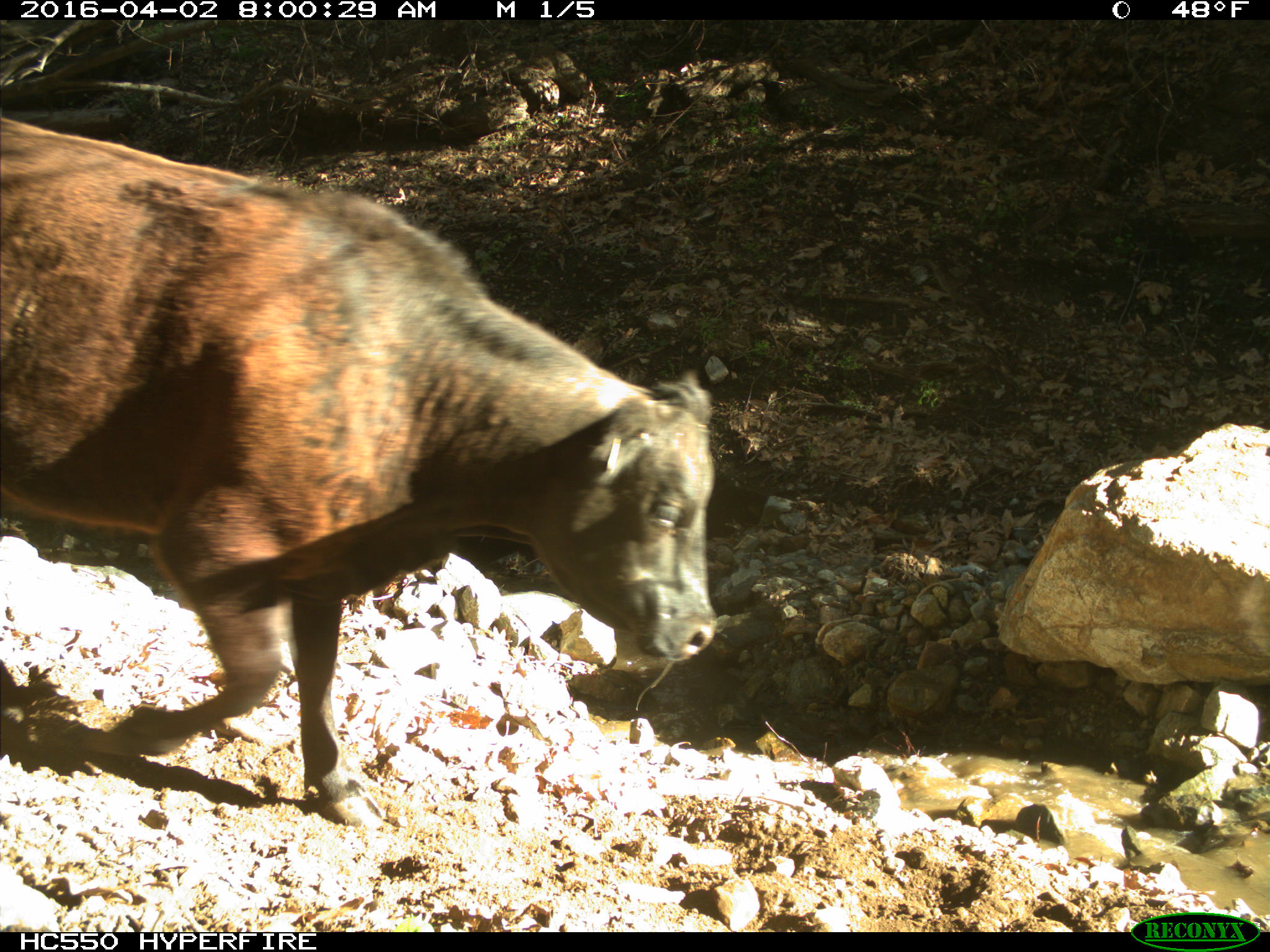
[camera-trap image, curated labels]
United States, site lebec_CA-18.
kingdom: Animalia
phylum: Chordata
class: Mammalia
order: Artiodactyla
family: Bovidae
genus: Bos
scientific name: Bos taurus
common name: domestic cow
Bos taurus (domestic cow).